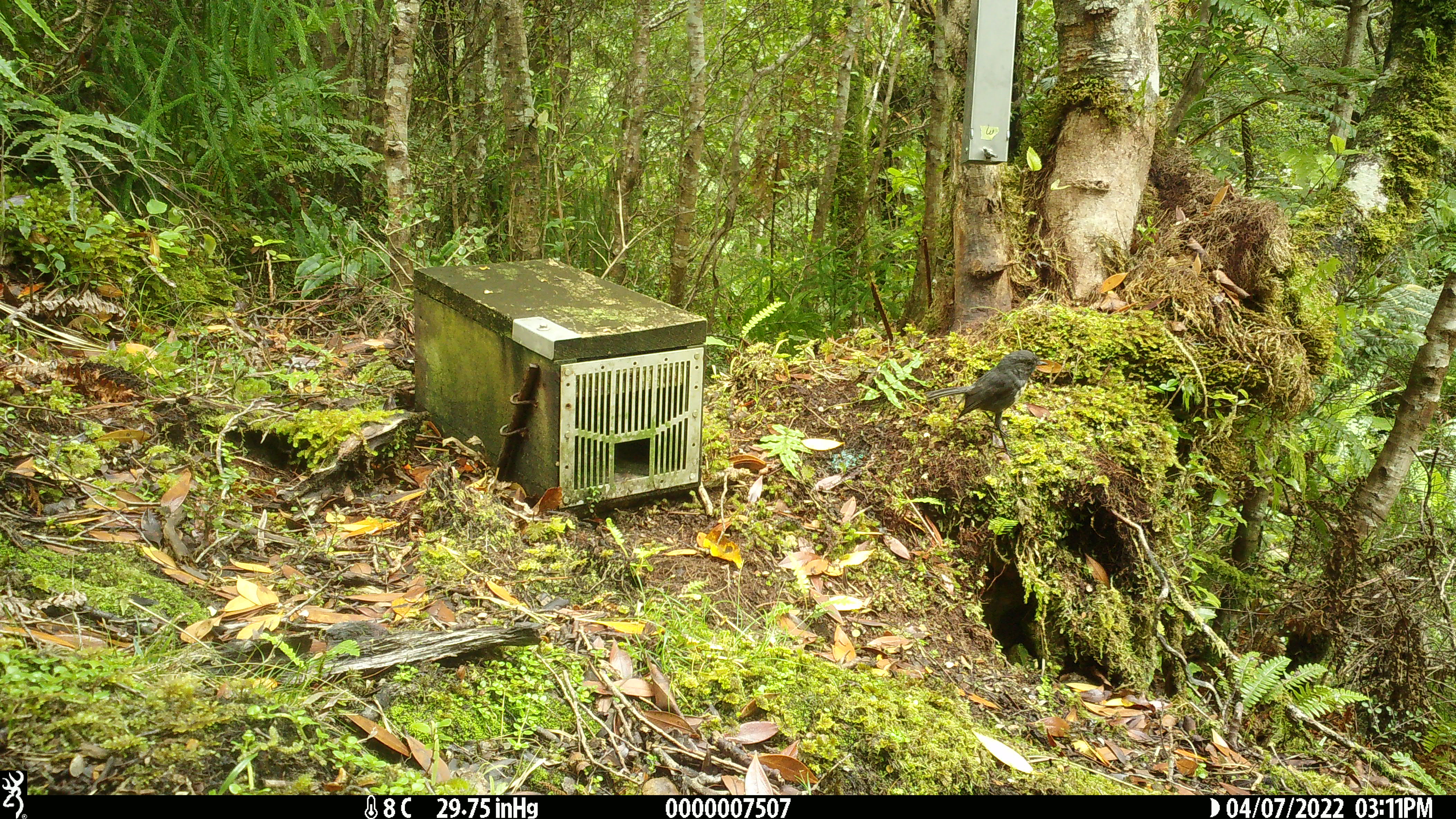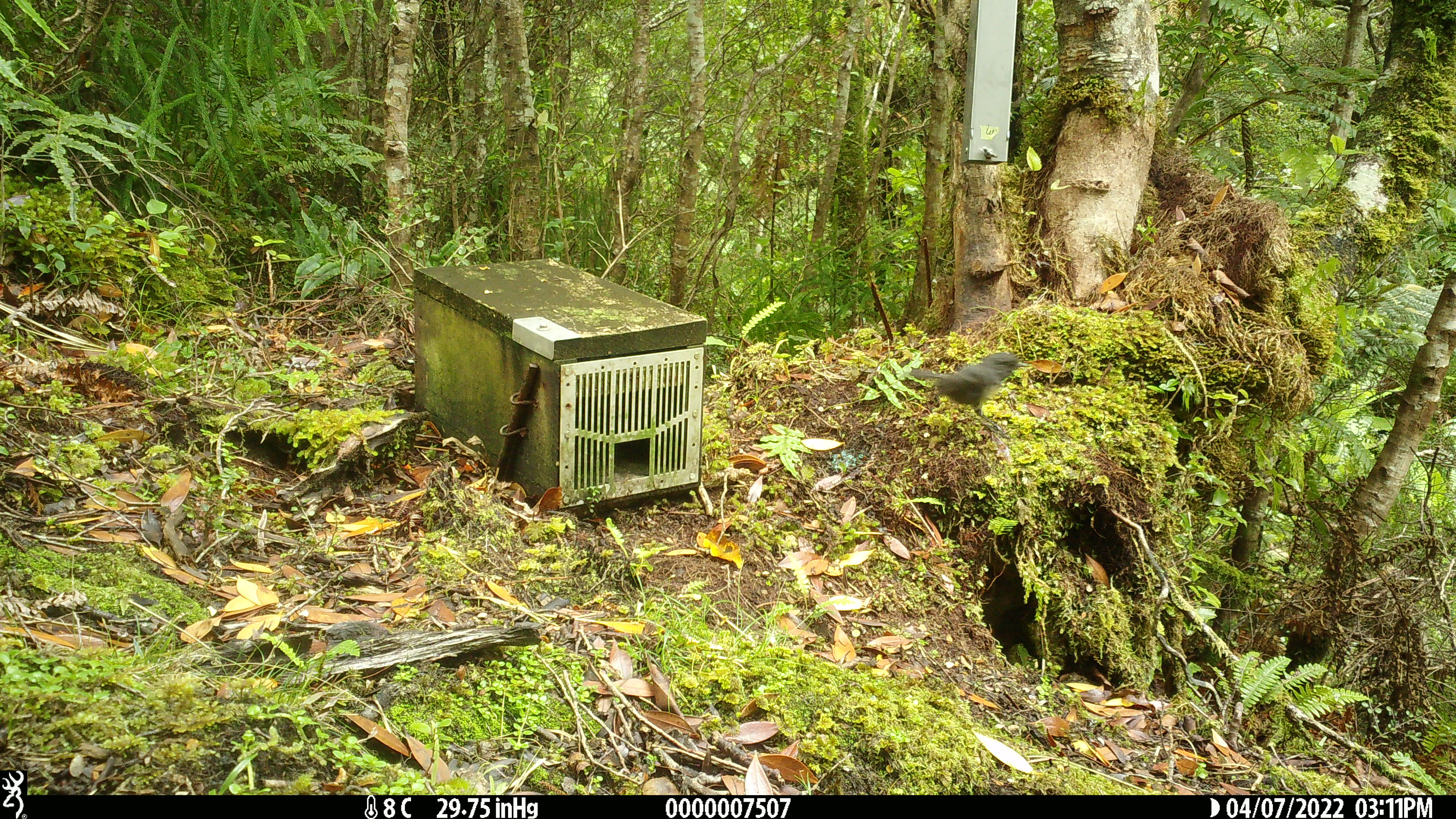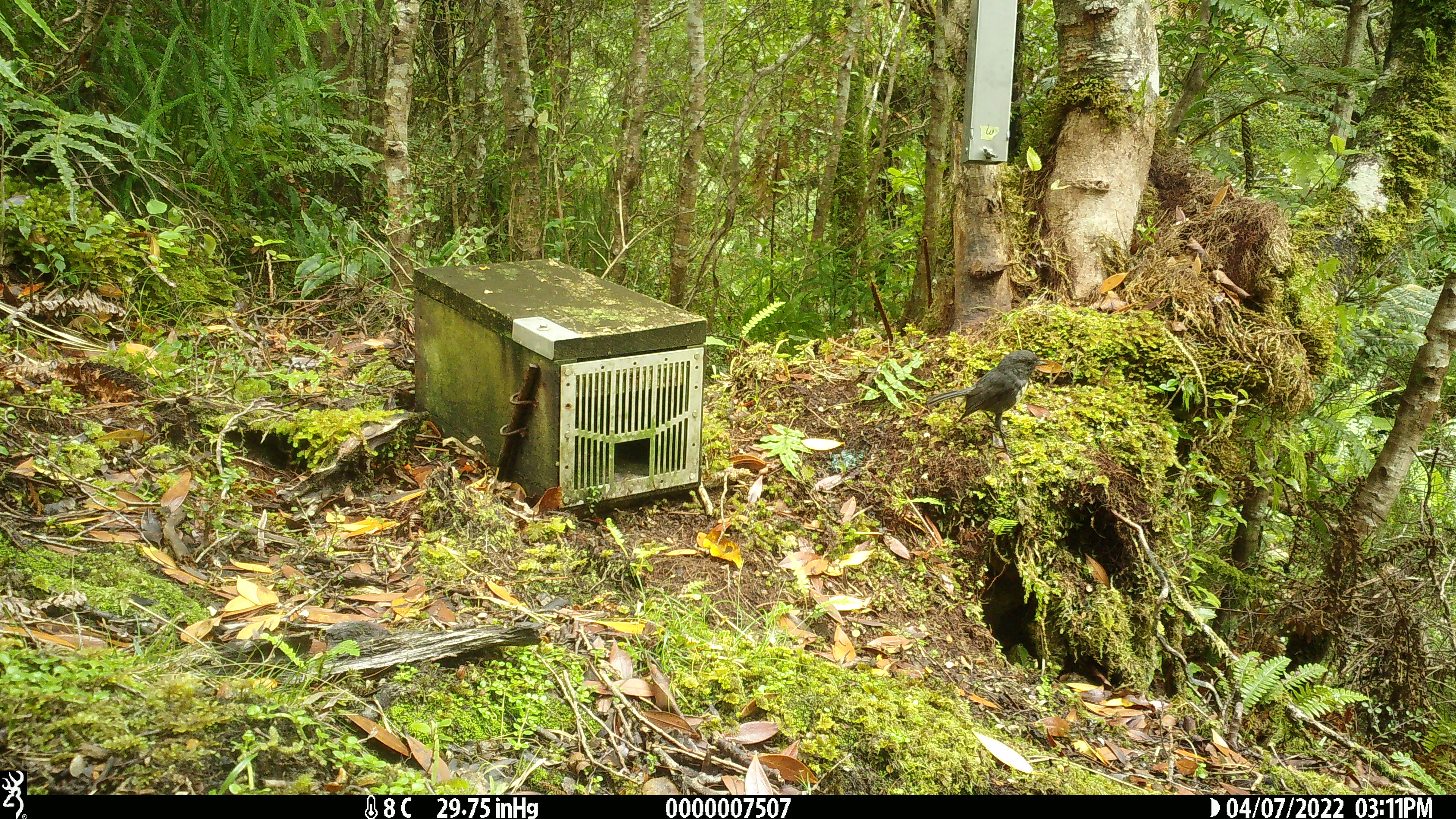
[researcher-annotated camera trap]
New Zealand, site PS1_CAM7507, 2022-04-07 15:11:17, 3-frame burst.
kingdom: Animalia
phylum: Chordata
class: Aves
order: Passeriformes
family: Petroicidae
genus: Petroica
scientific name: Petroica australis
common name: new zealand robin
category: robin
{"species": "robin (new zealand robin) (Petroica australis)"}